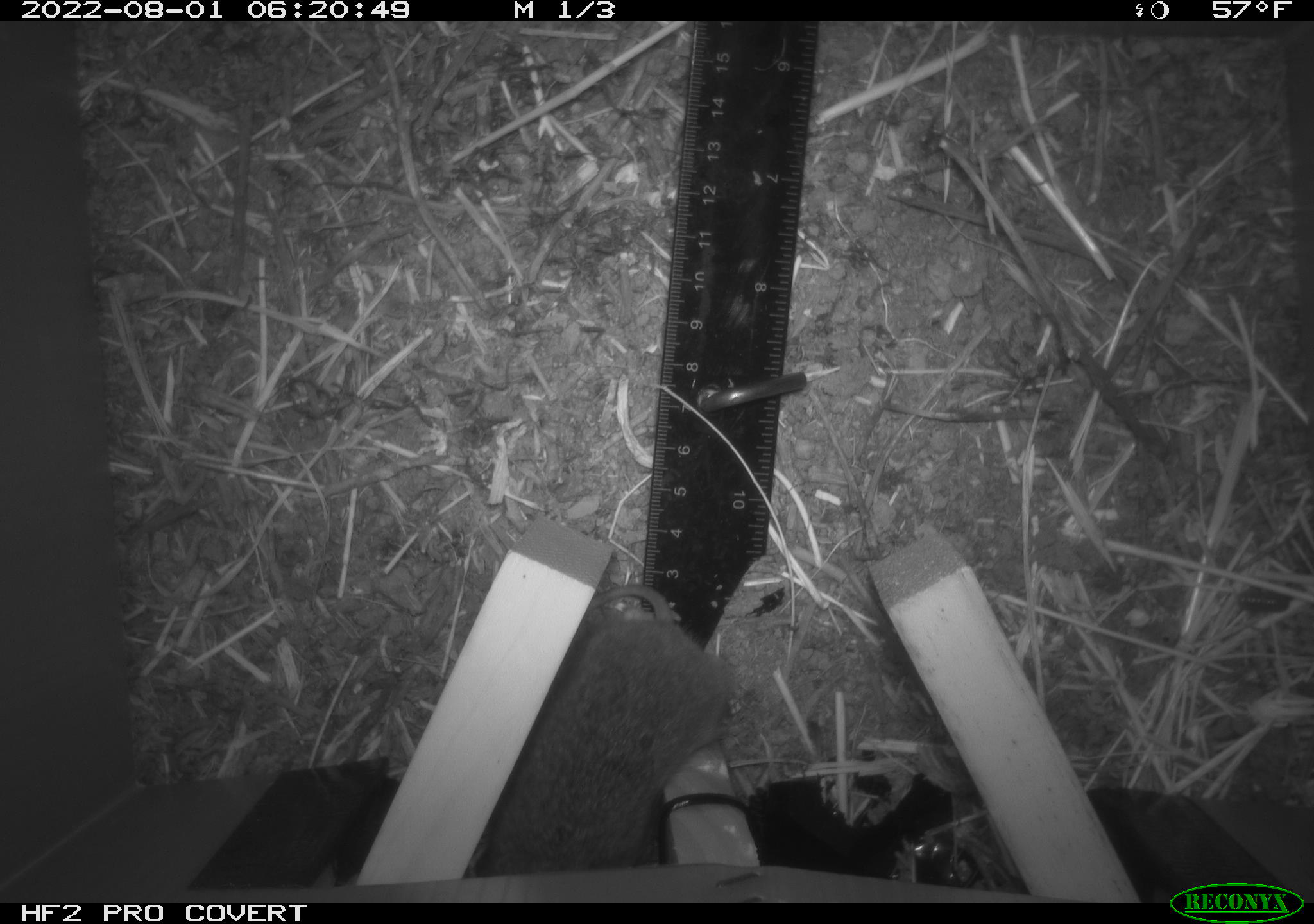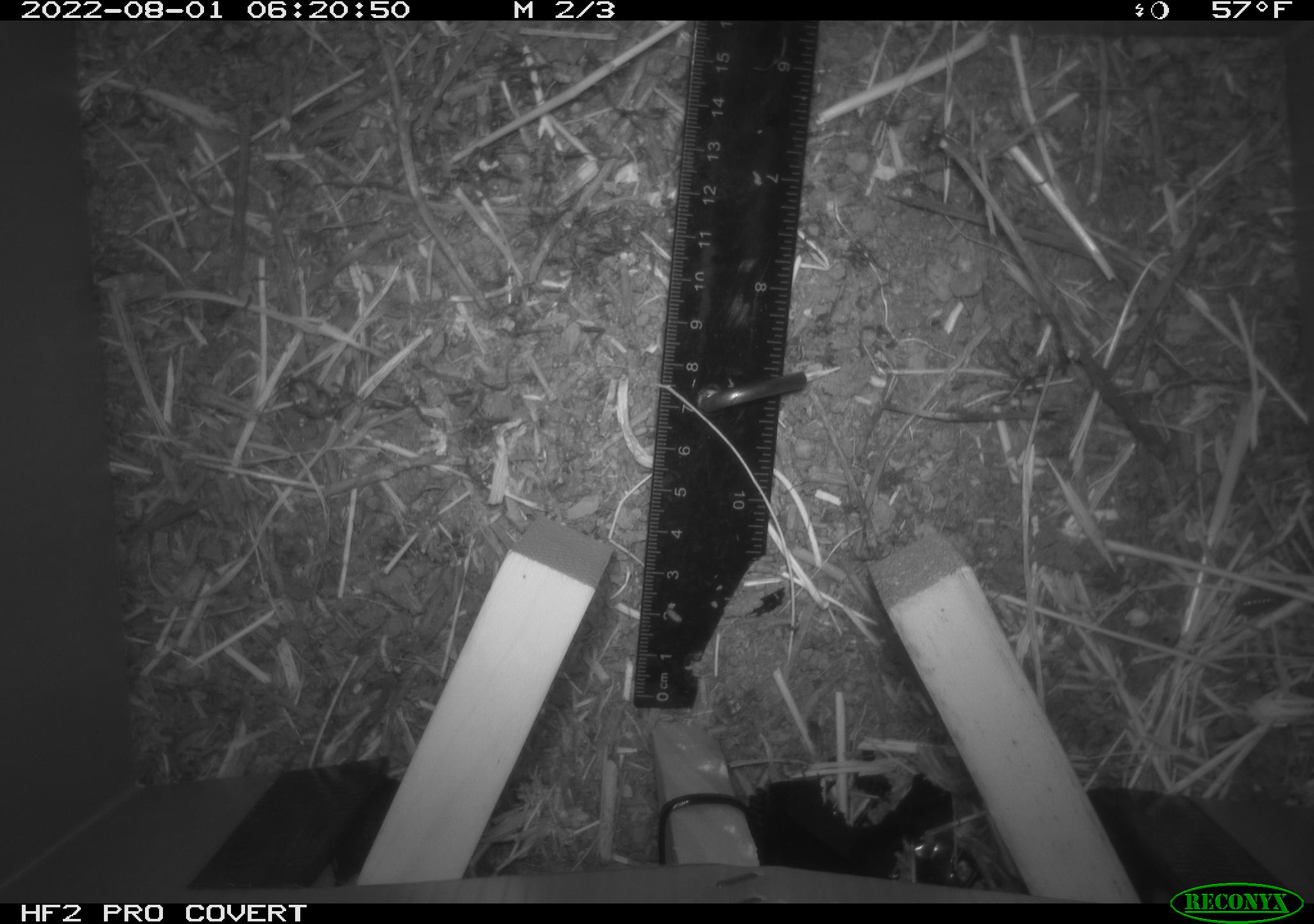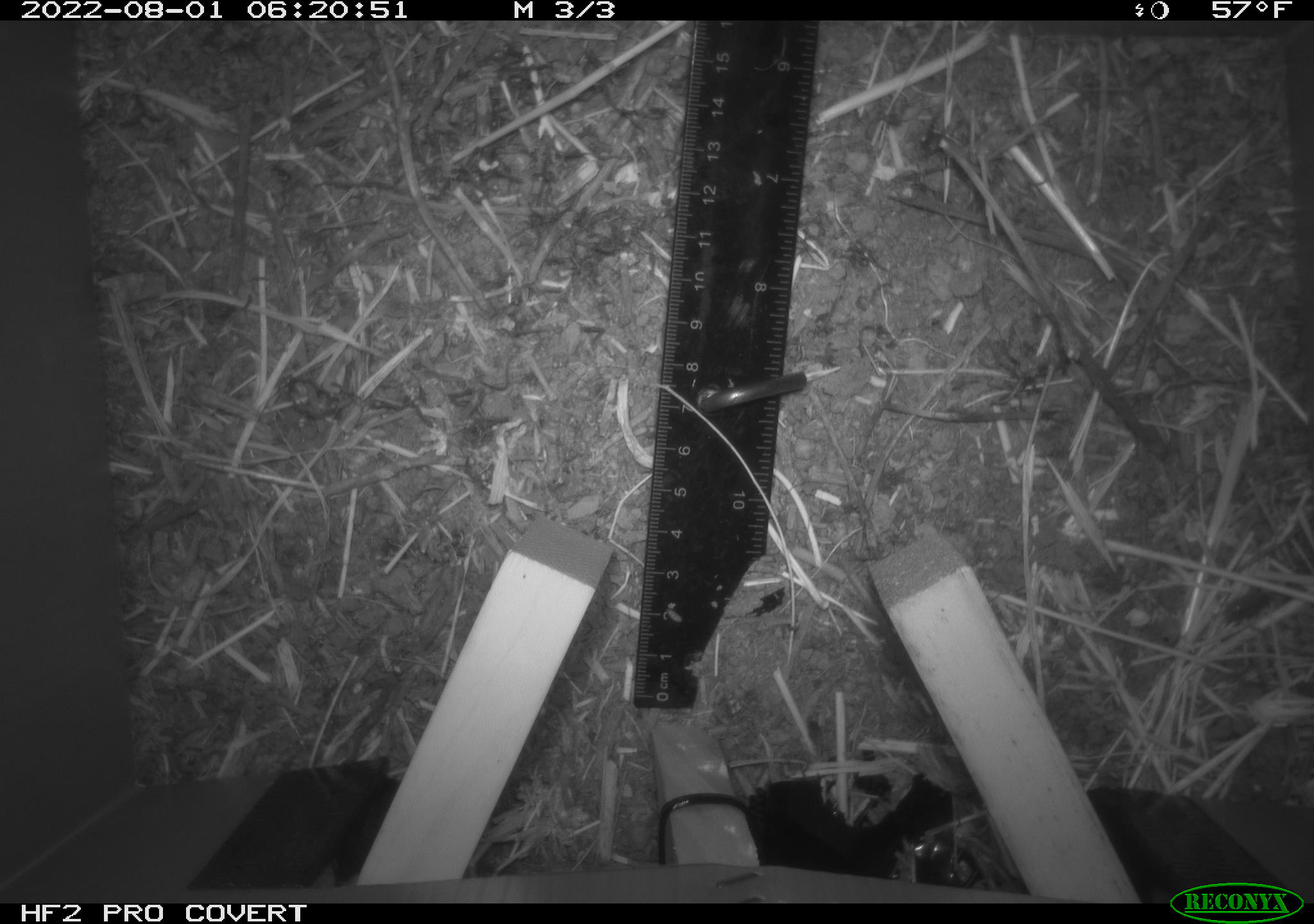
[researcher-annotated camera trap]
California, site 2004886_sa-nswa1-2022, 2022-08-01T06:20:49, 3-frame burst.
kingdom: Animalia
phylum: Chordata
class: Mammalia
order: Rodentia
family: Cricetidae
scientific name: Cricetidae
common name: hamsters, voles, lemmings, and allies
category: cricetidae family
Cricetidae family (hamsters, voles, lemmings, and allies) (Cricetidae).